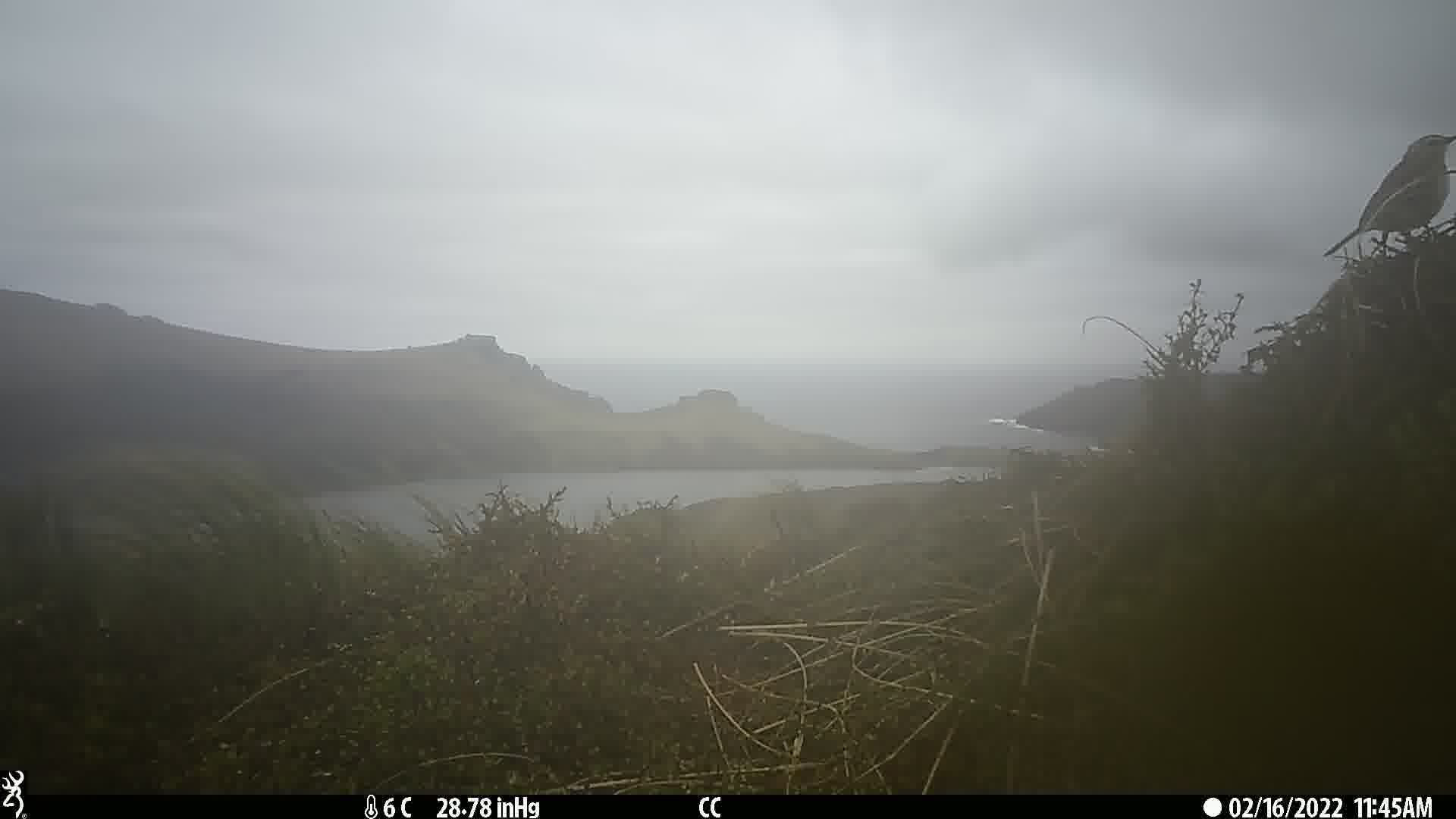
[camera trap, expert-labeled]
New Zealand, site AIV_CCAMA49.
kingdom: Animalia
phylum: Chordata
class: Aves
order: Passeriformes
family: Motacillidae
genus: Anthus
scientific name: Anthus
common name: pipit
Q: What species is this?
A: Pipit (Anthus).